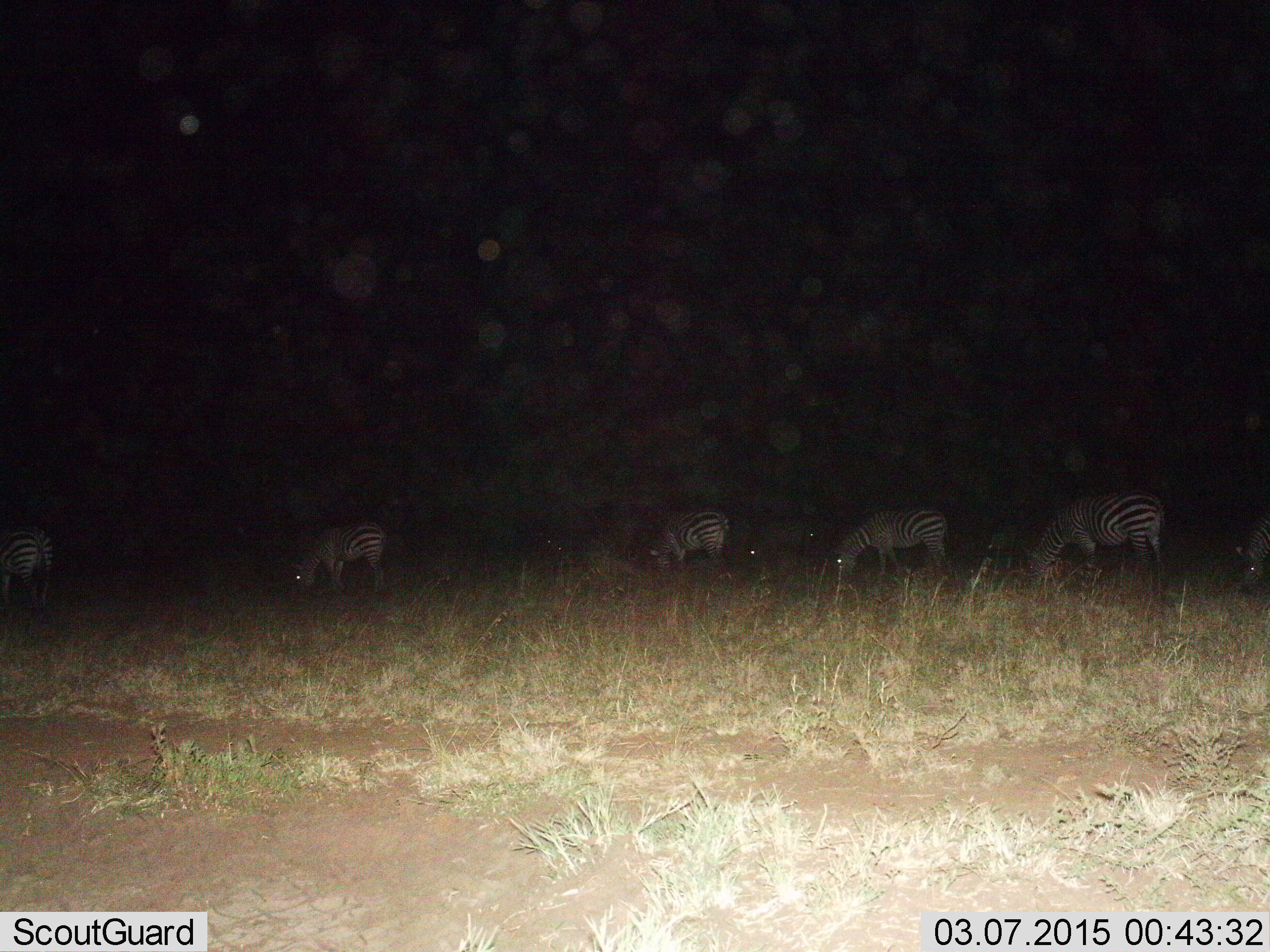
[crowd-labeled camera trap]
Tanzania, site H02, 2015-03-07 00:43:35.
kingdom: Animalia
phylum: Chordata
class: Mammalia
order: Perissodactyla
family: Equidae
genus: Equus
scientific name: Equus quagga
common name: plains zebra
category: zebra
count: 7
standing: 10%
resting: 0%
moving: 0%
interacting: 0%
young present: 0%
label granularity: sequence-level